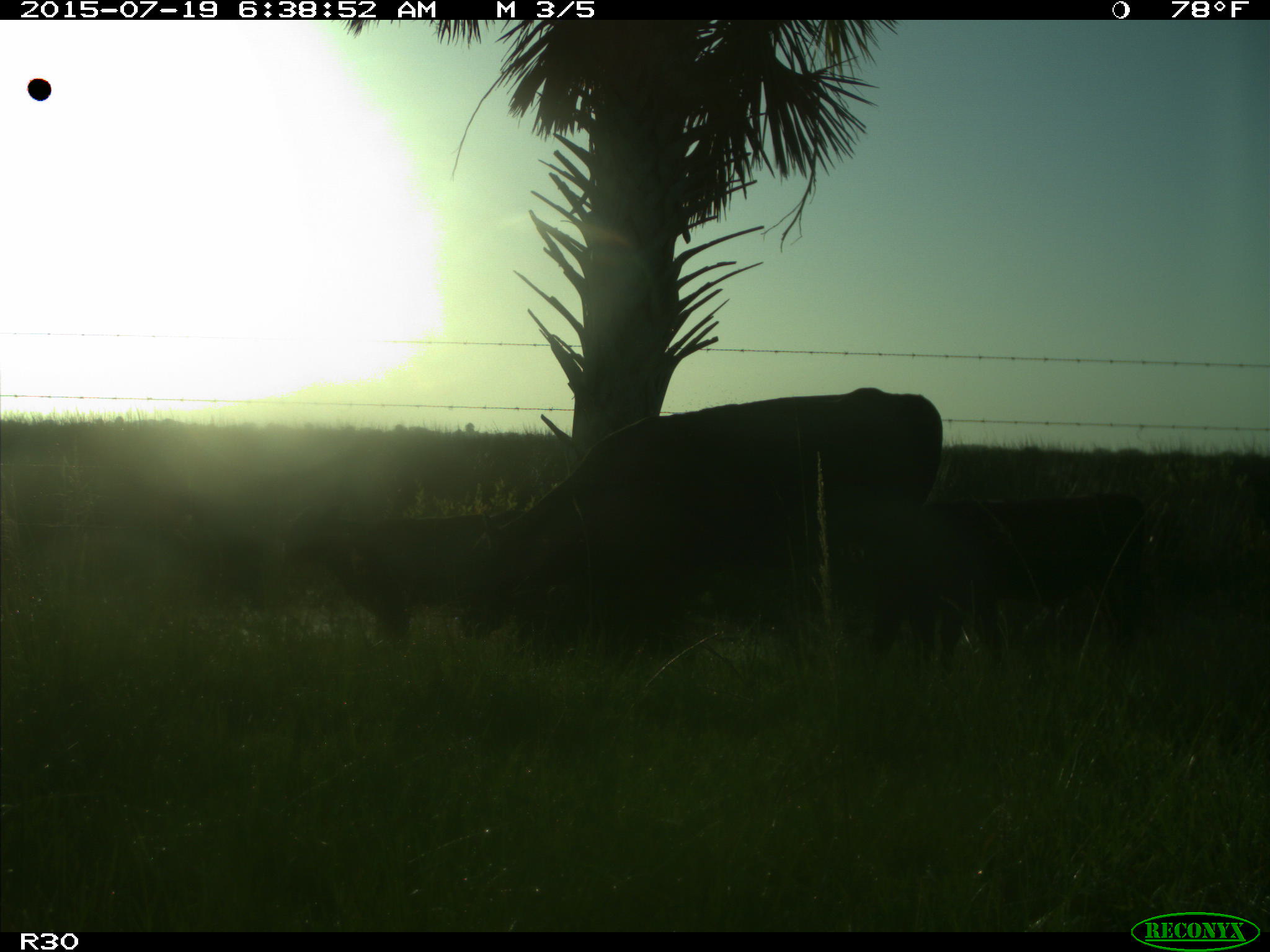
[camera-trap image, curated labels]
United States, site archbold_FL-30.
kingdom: Animalia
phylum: Chordata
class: Mammalia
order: Artiodactyla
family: Bovidae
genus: Bos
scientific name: Bos taurus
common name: domestic cow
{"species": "Bos taurus (domestic cow)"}